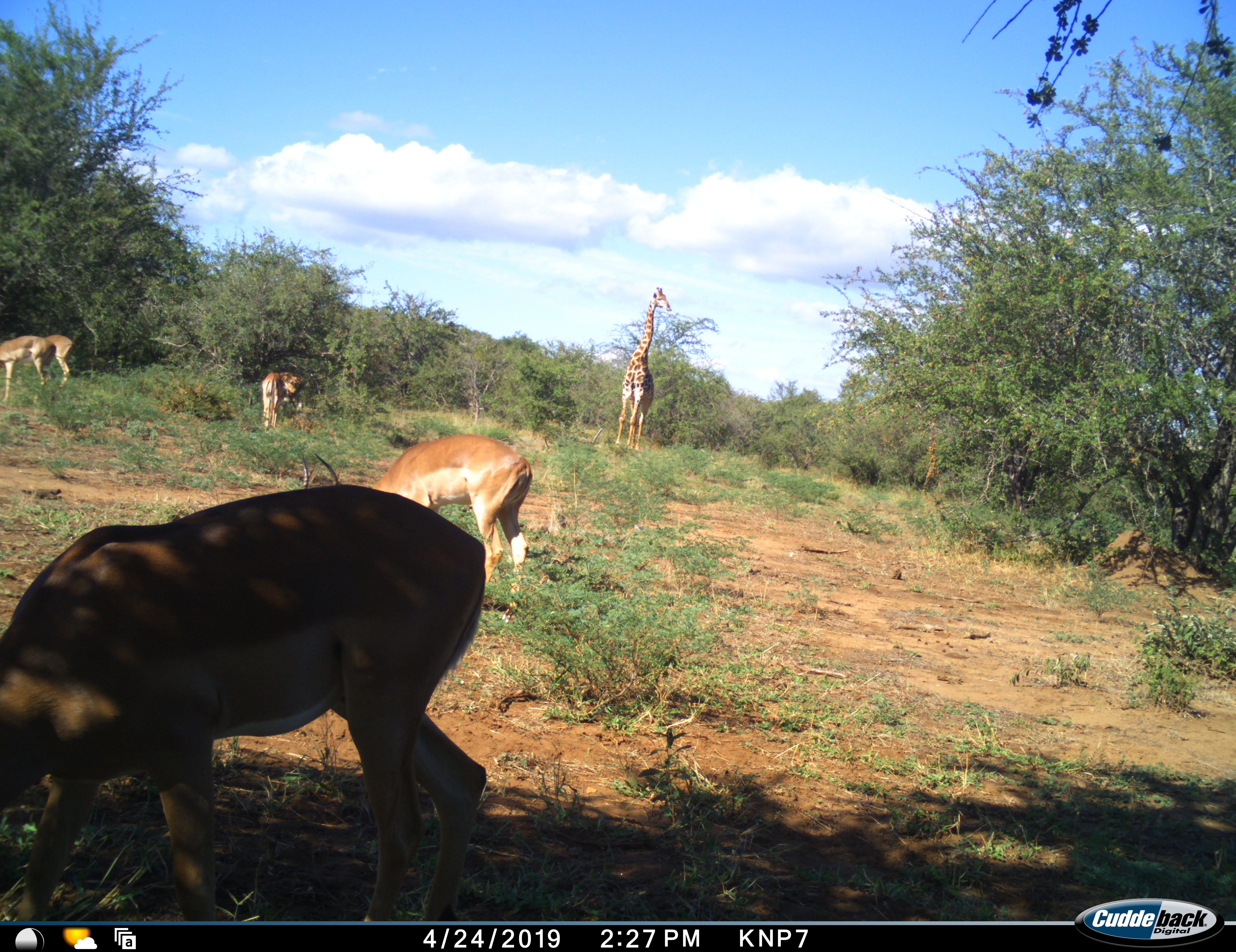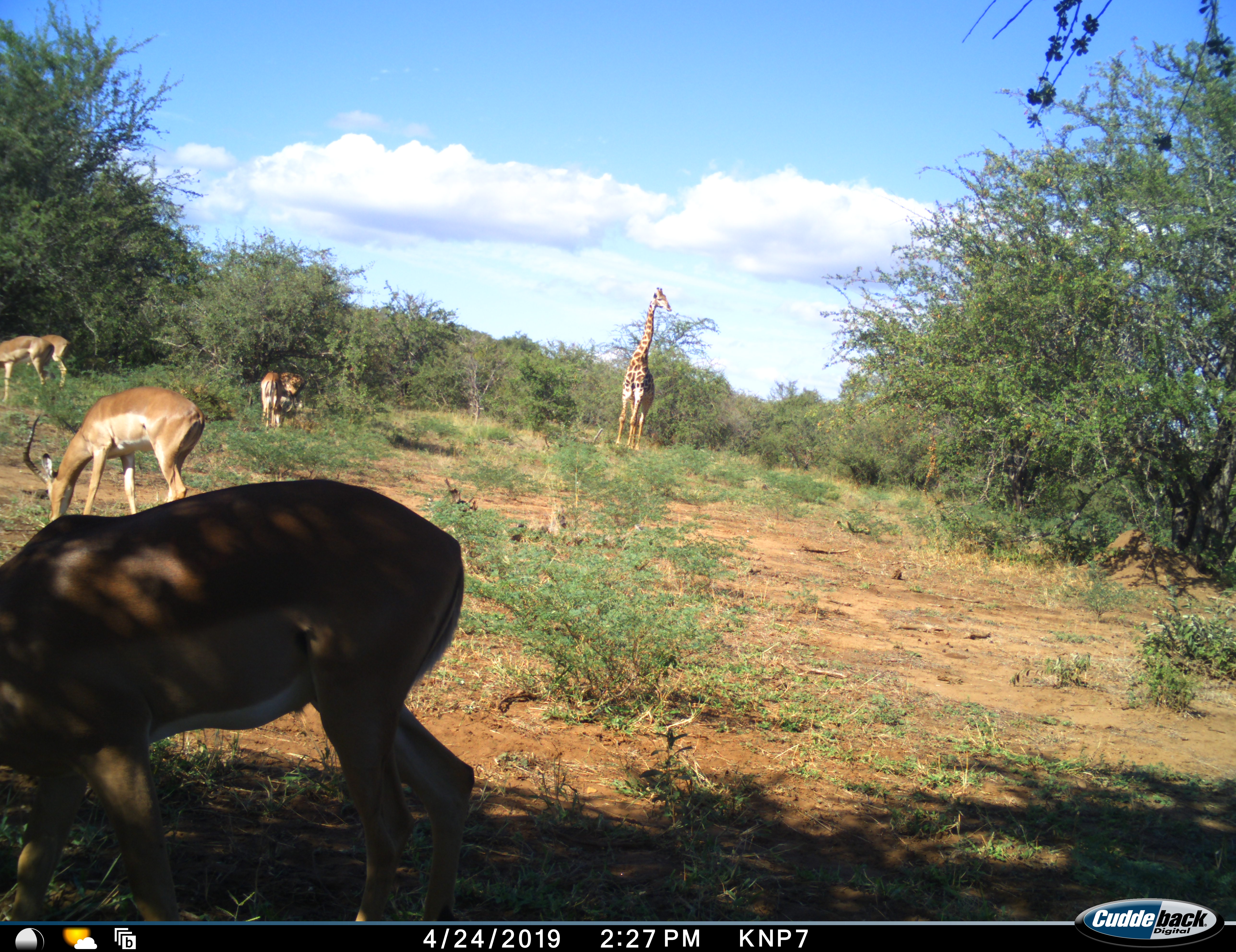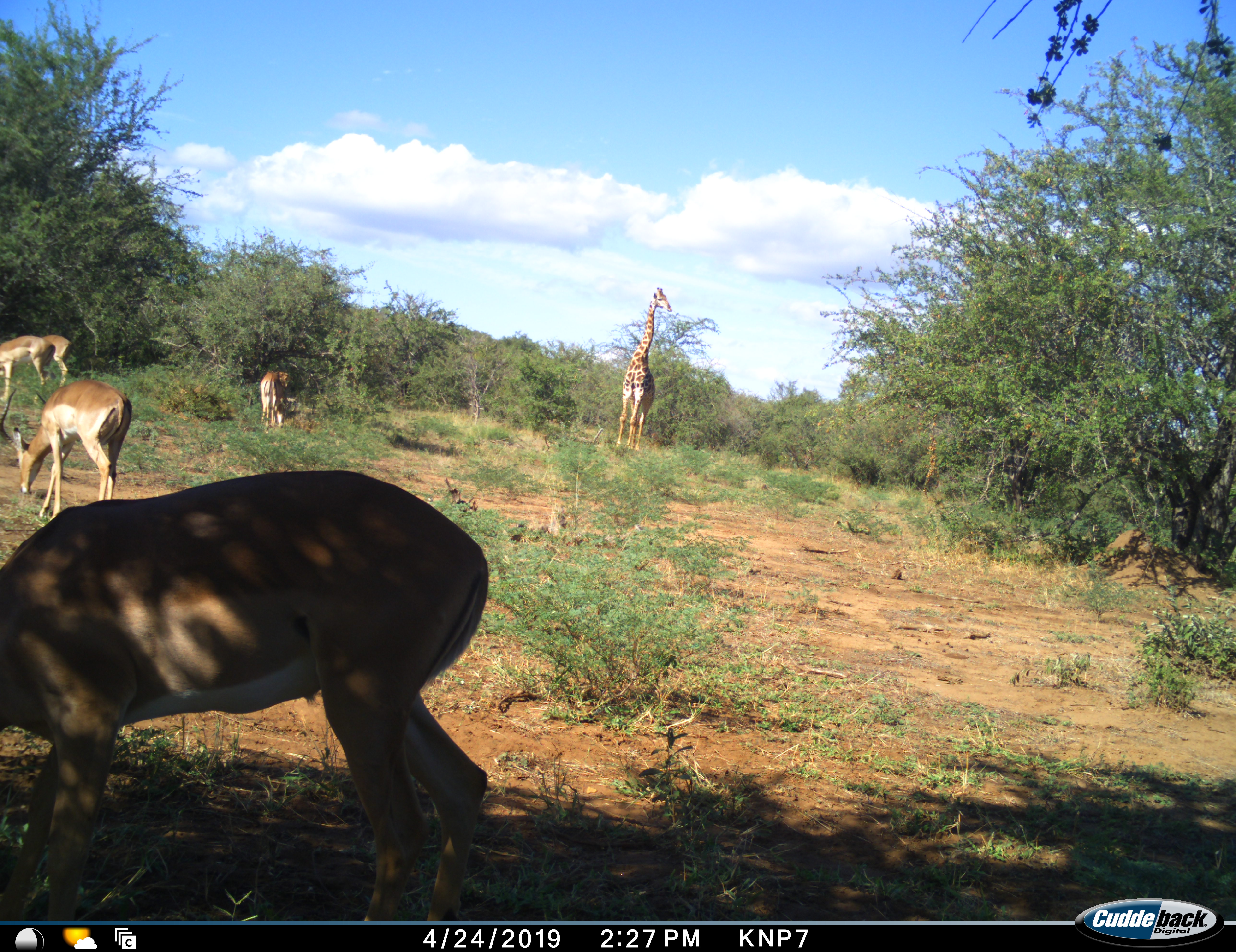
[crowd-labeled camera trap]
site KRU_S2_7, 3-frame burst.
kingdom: Animalia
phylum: Chordata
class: Mammalia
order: Artiodactyla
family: Giraffidae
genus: Giraffa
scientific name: Giraffa camelopardalis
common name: giraffe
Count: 1.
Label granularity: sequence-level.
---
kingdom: Animalia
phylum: Chordata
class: Mammalia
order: Artiodactyla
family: Bovidae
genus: Aepyceros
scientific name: Aepyceros melampus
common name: impala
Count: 6.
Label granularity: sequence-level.